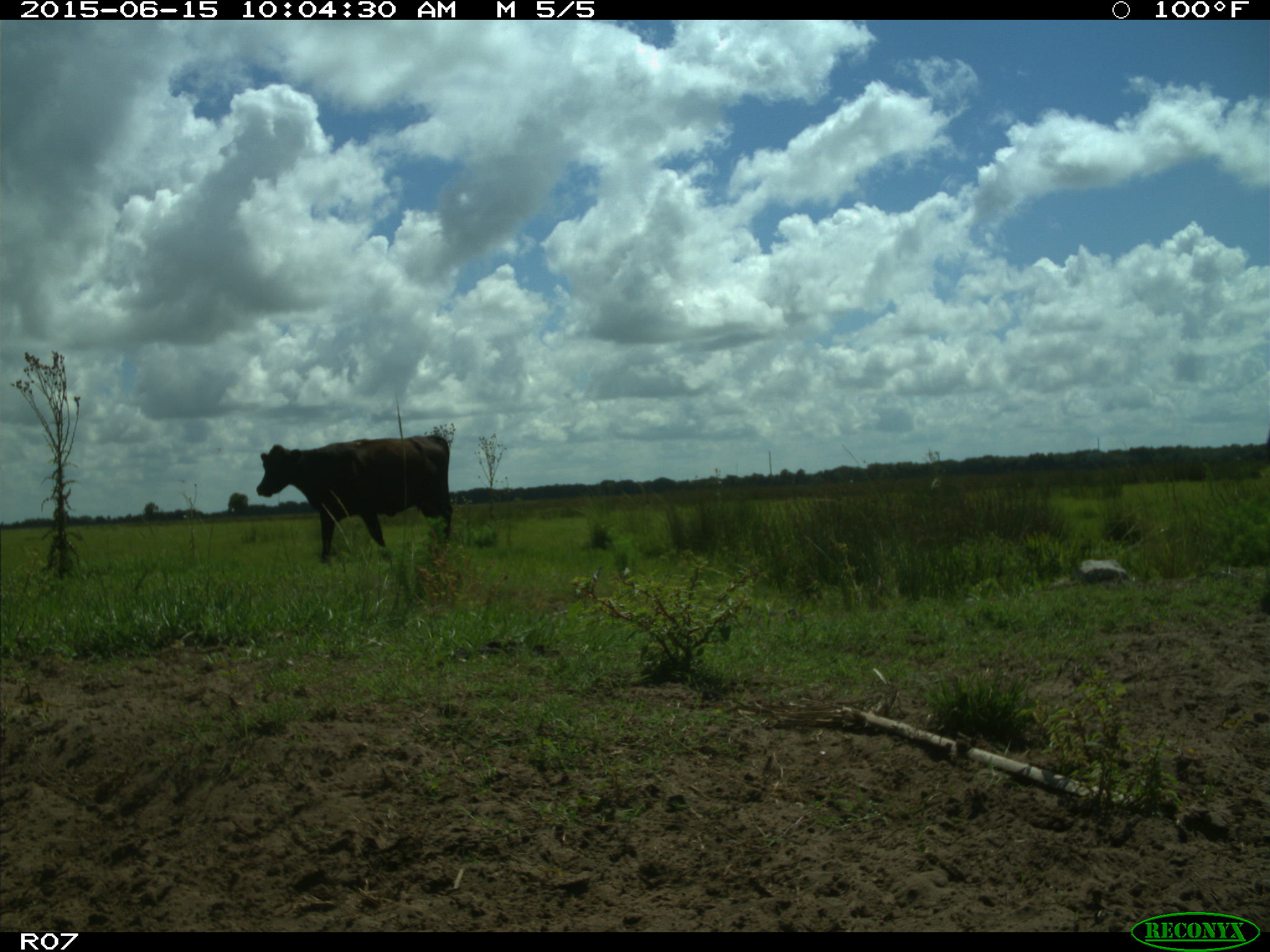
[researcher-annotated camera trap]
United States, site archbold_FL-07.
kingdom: Animalia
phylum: Chordata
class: Mammalia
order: Artiodactyla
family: Bovidae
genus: Bos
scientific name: Bos taurus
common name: domestic cow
Bos taurus (domestic cow).